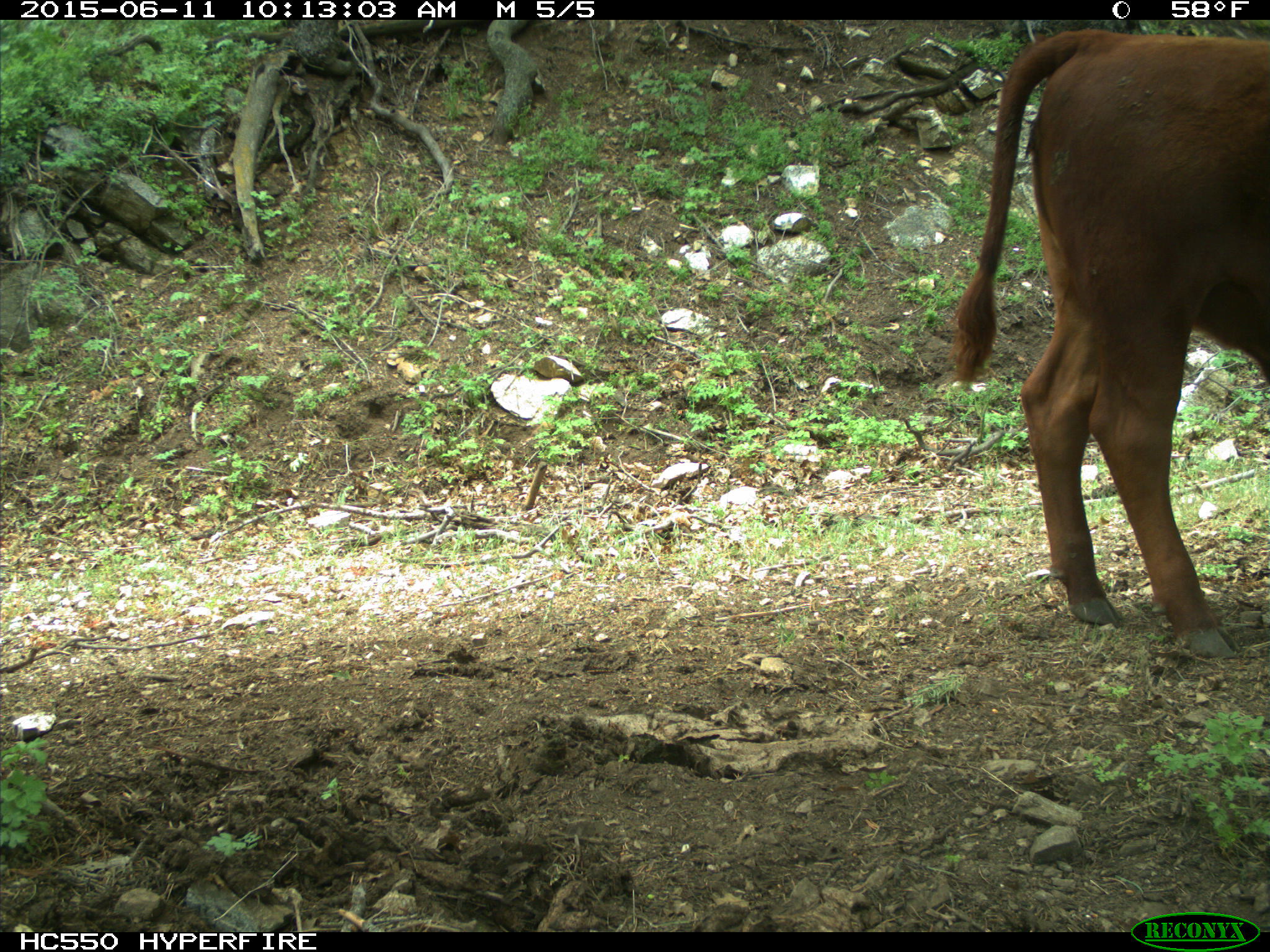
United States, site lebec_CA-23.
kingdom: Animalia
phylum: Chordata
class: Mammalia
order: Artiodactyla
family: Bovidae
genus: Bos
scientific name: Bos taurus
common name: domestic cow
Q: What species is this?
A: Bos taurus (domestic cow).